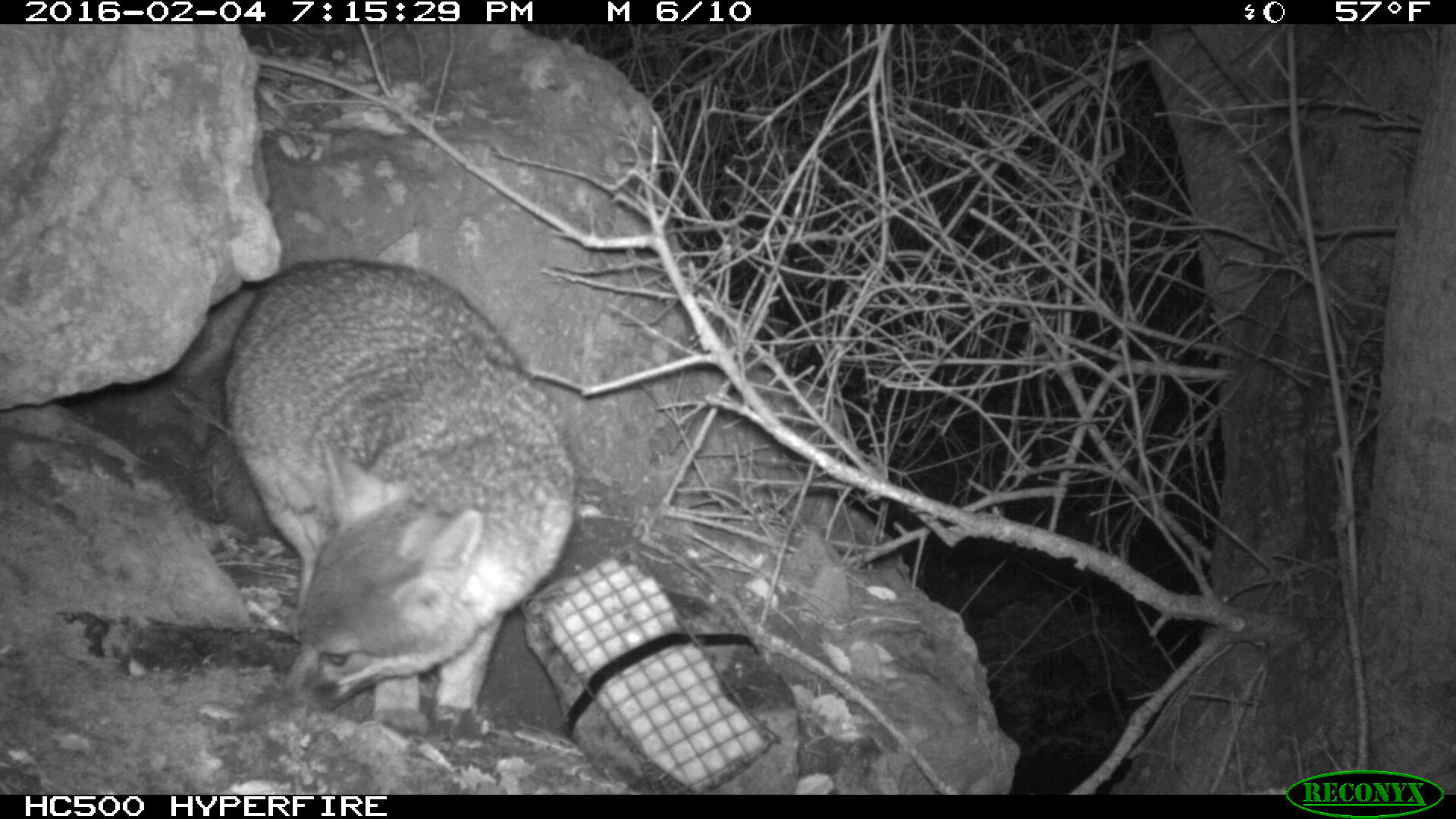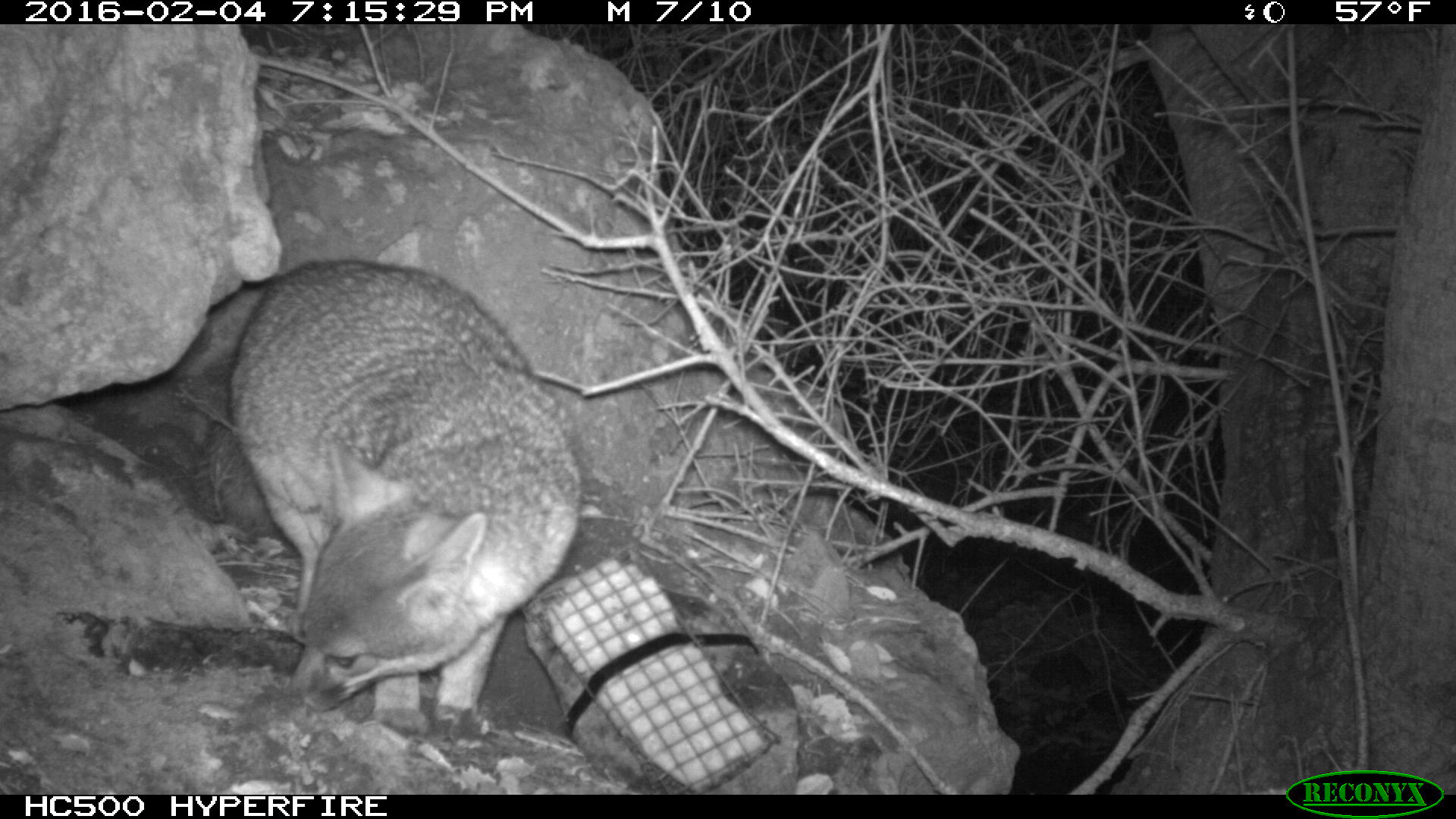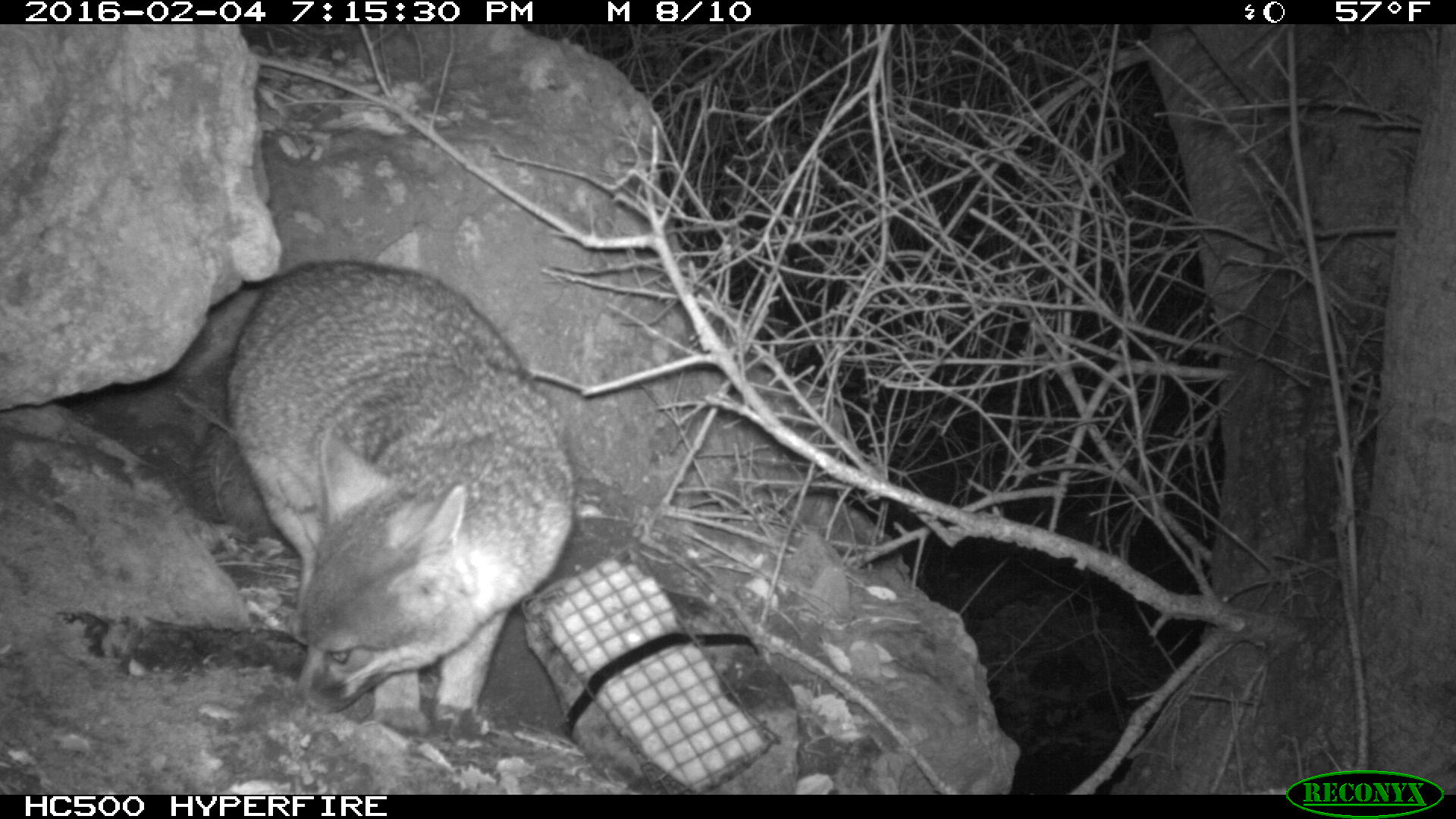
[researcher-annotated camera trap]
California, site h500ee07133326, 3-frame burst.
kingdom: Animalia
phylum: Chordata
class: Mammalia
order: Carnivora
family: Canidae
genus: Urocyon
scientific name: Urocyon littoralis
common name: island fox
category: fox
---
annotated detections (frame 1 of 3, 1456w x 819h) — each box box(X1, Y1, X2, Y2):
fox: box(215, 255, 574, 732)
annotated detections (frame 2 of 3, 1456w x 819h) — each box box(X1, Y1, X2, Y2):
fox: box(230, 258, 582, 742)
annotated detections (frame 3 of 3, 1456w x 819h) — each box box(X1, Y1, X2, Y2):
fox: box(185, 258, 574, 736)